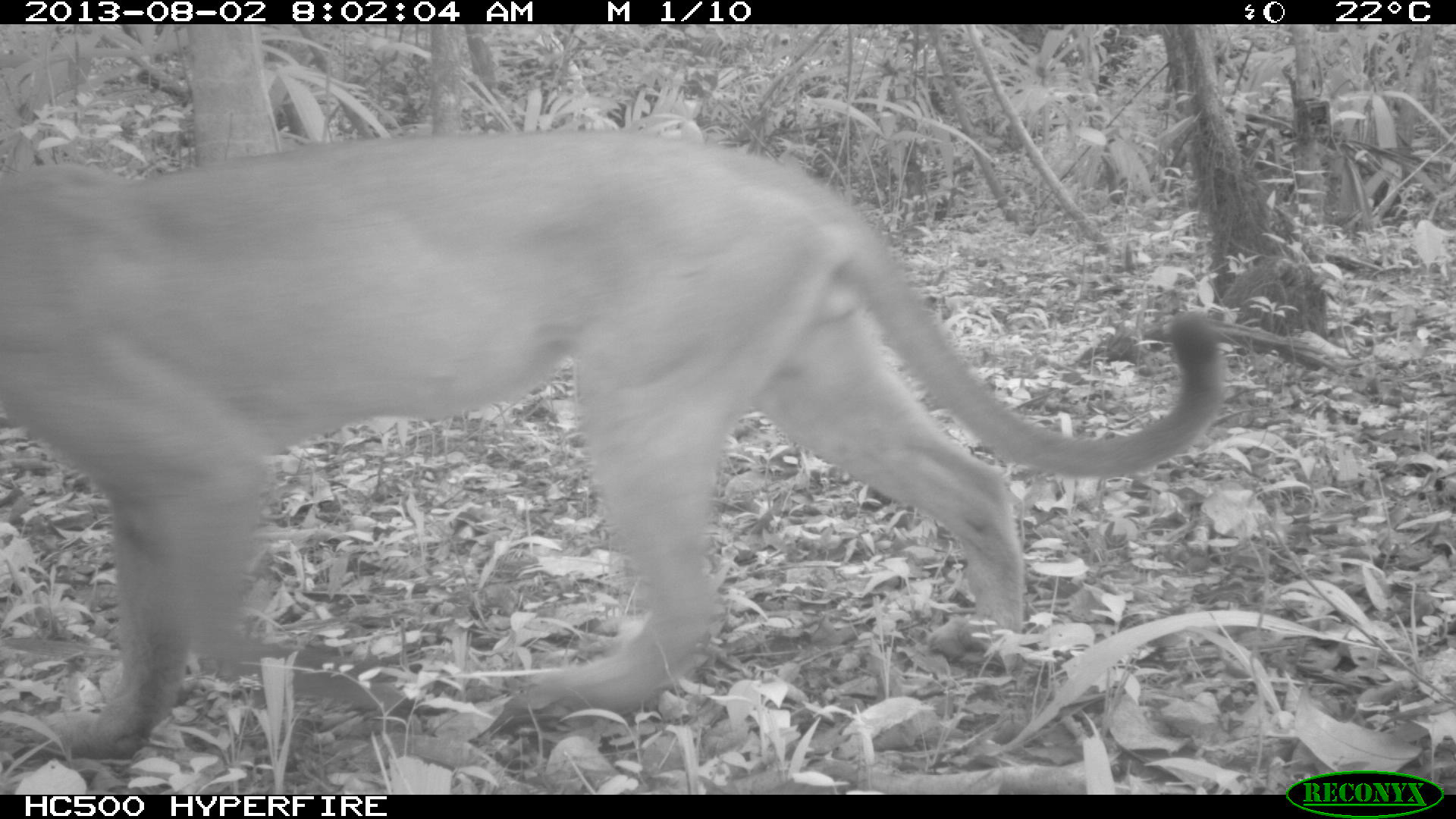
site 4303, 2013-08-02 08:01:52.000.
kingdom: Animalia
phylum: Chordata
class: Mammalia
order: Carnivora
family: Felidae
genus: Puma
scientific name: Puma concolor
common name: mountain lion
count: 1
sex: male